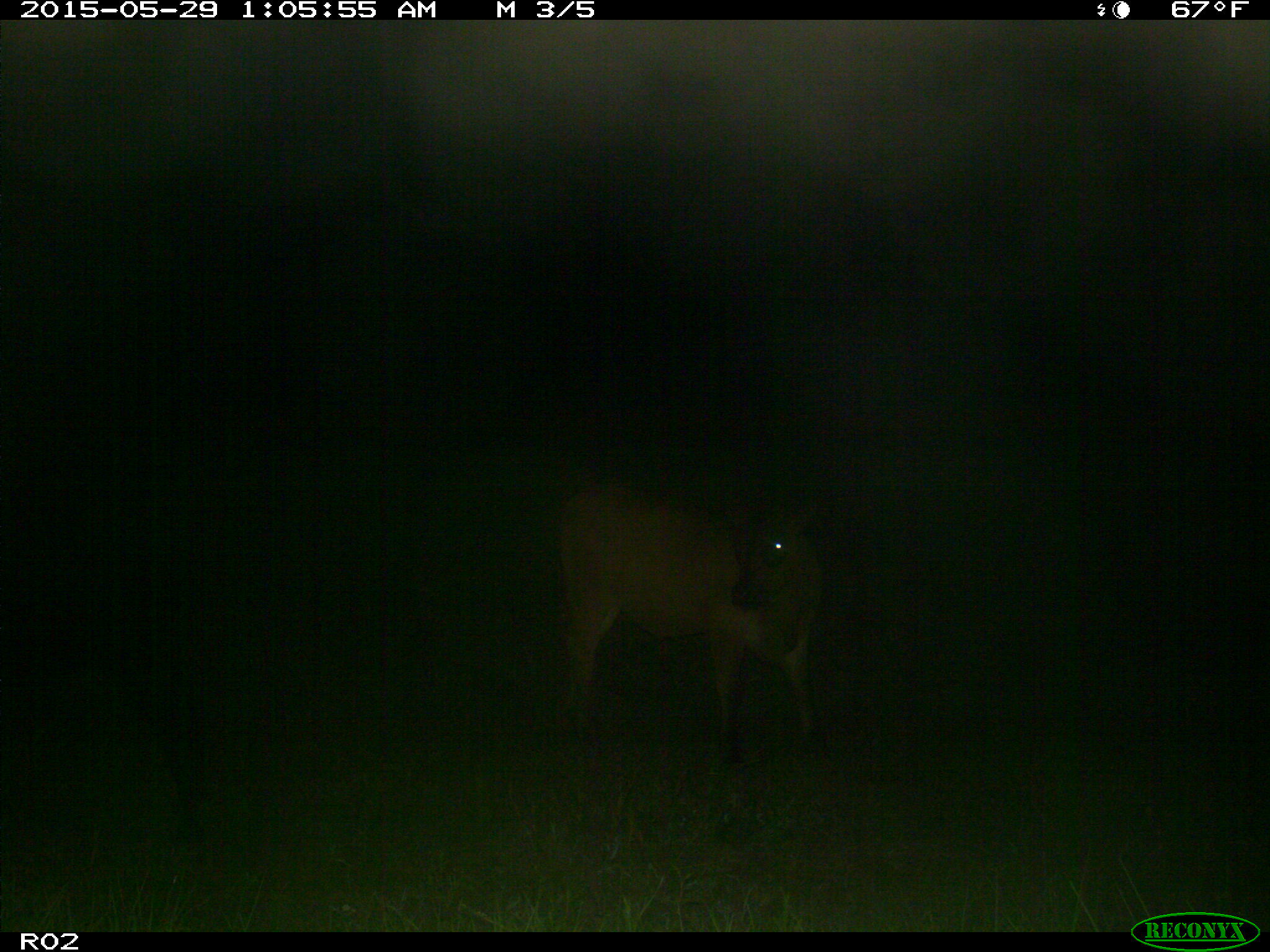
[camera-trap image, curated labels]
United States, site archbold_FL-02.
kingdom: Animalia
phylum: Chordata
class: Mammalia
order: Artiodactyla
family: Bovidae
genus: Bos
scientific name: Bos taurus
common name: domestic cow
Bos taurus (domestic cow).